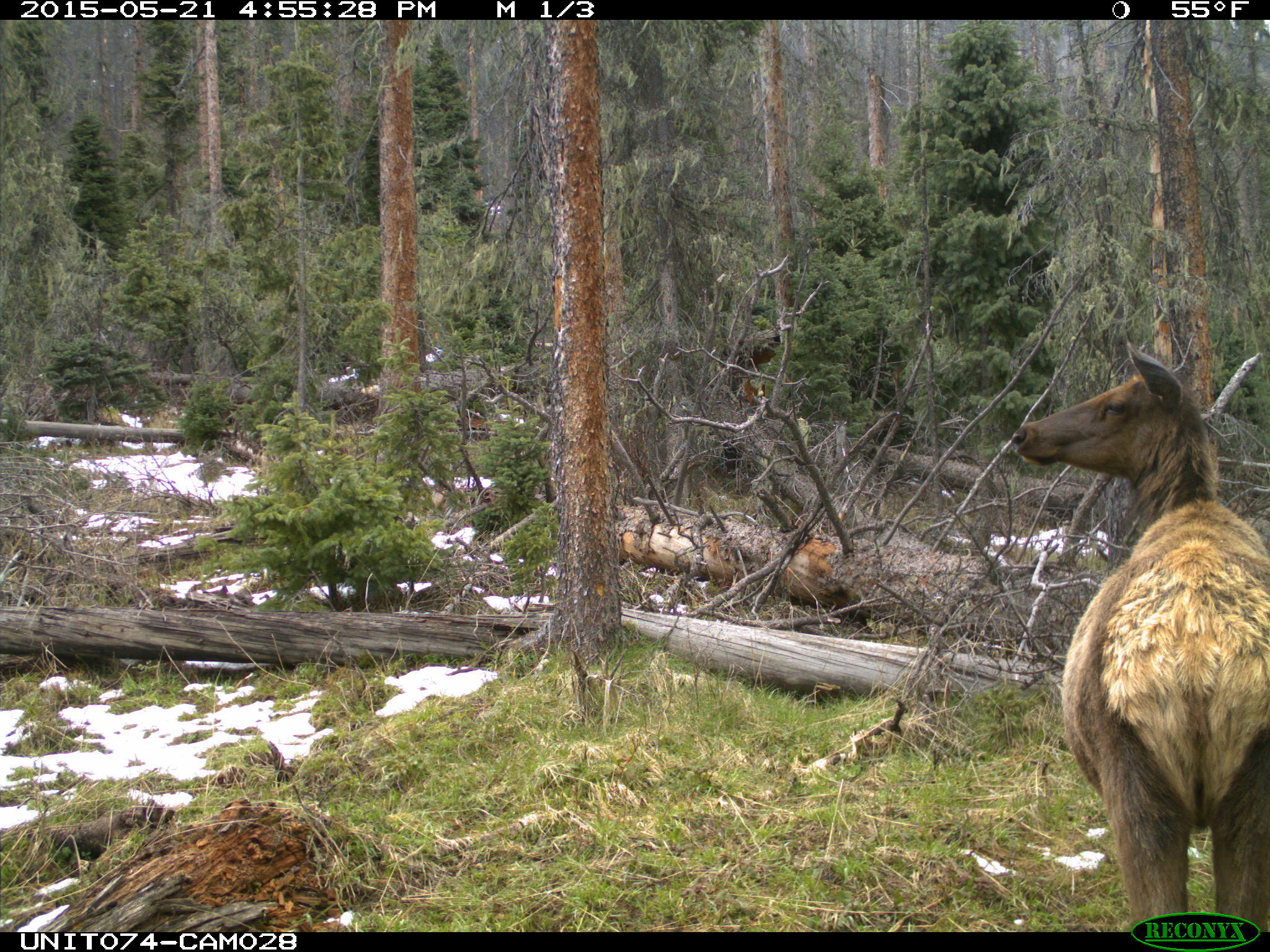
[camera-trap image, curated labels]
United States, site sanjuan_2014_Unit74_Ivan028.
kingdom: Animalia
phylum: Chordata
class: Mammalia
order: Artiodactyla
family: Cervidae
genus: Cervus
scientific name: Cervus elaphus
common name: red deer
Cervus elaphus (red deer).